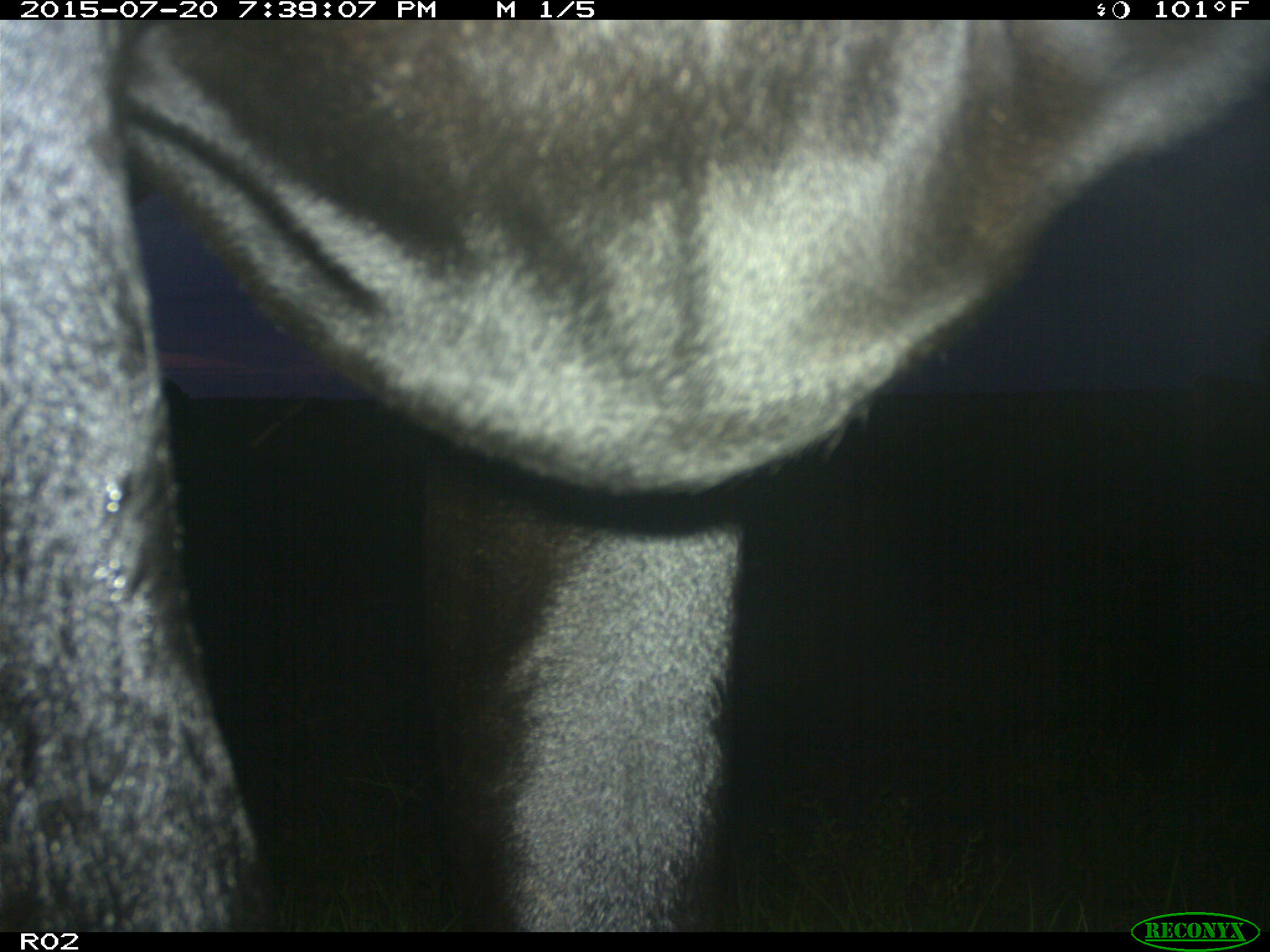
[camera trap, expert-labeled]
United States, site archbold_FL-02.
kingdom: Animalia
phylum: Chordata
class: Mammalia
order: Artiodactyla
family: Bovidae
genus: Bos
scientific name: Bos taurus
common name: domestic cow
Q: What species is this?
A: Bos taurus (domestic cow).